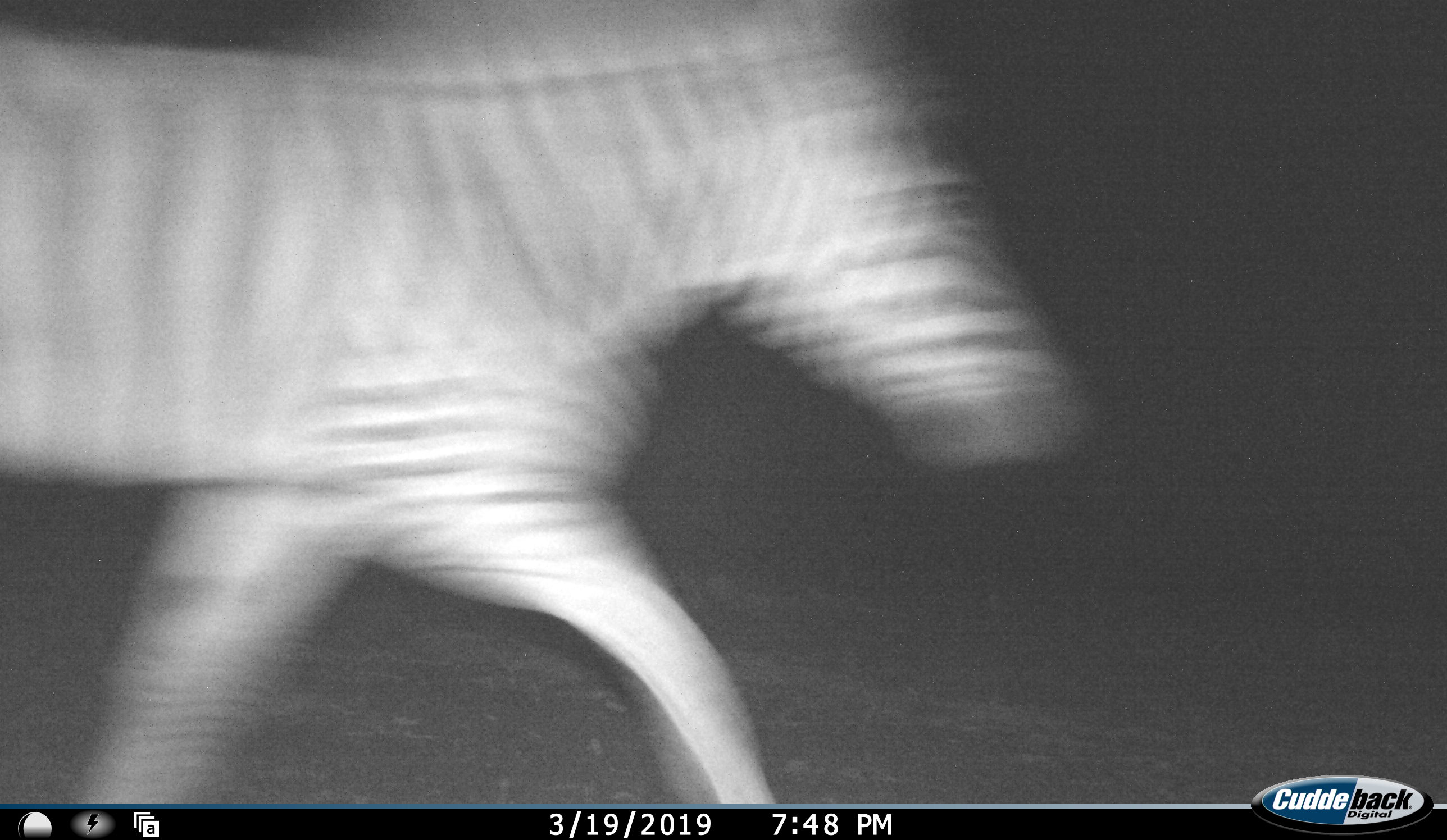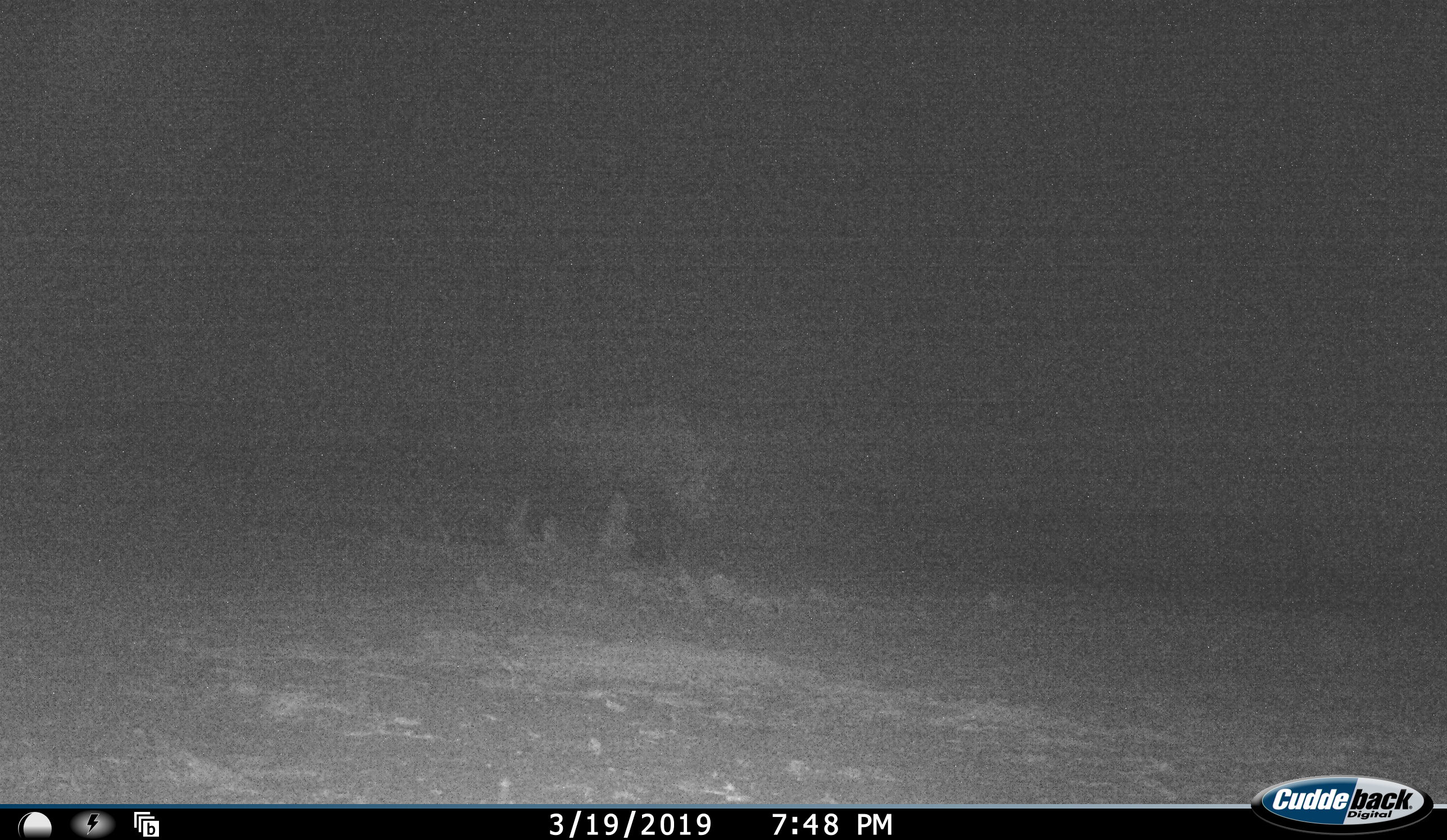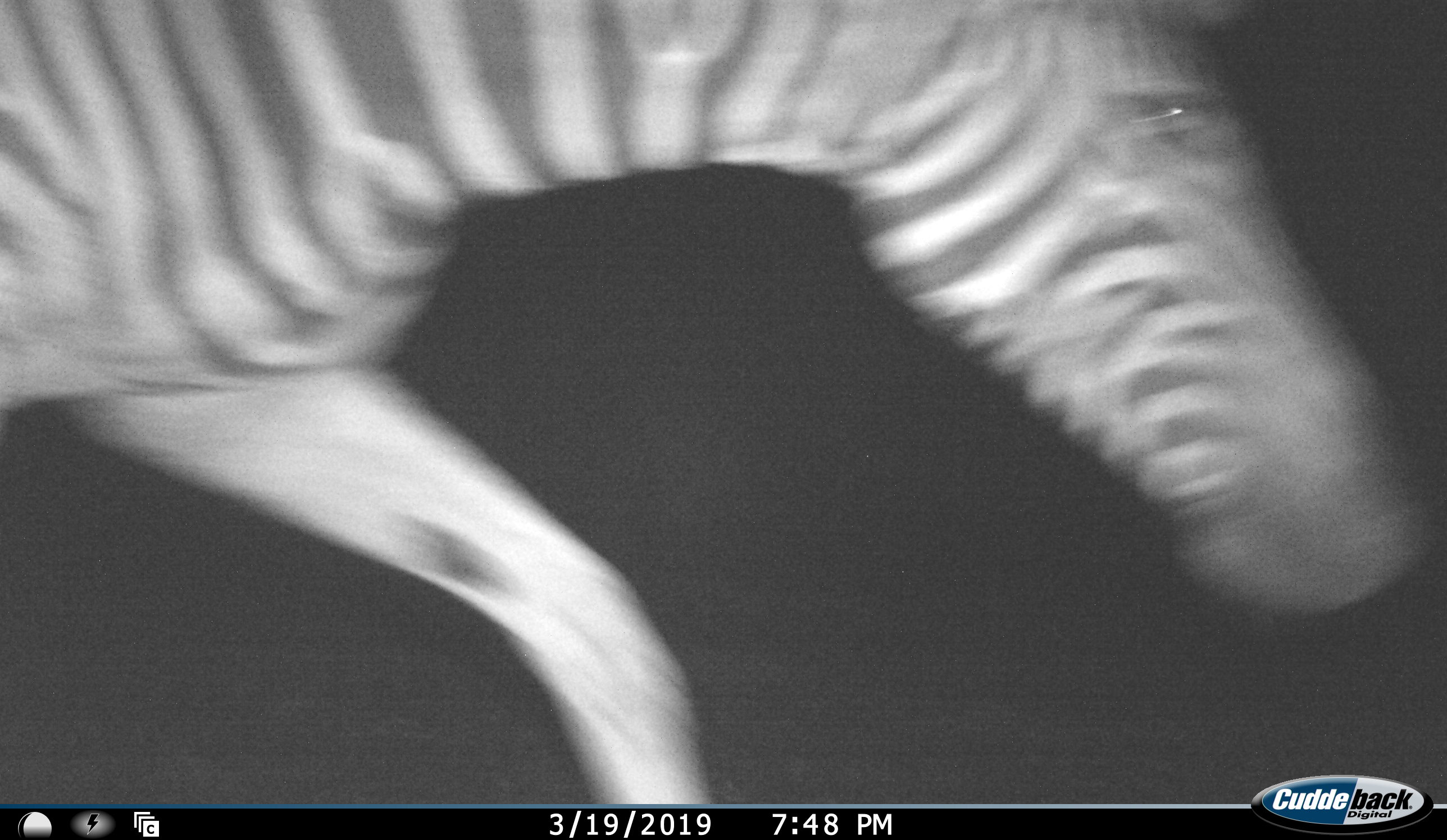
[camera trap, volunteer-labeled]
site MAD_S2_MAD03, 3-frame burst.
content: unidentified animal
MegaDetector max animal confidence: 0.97